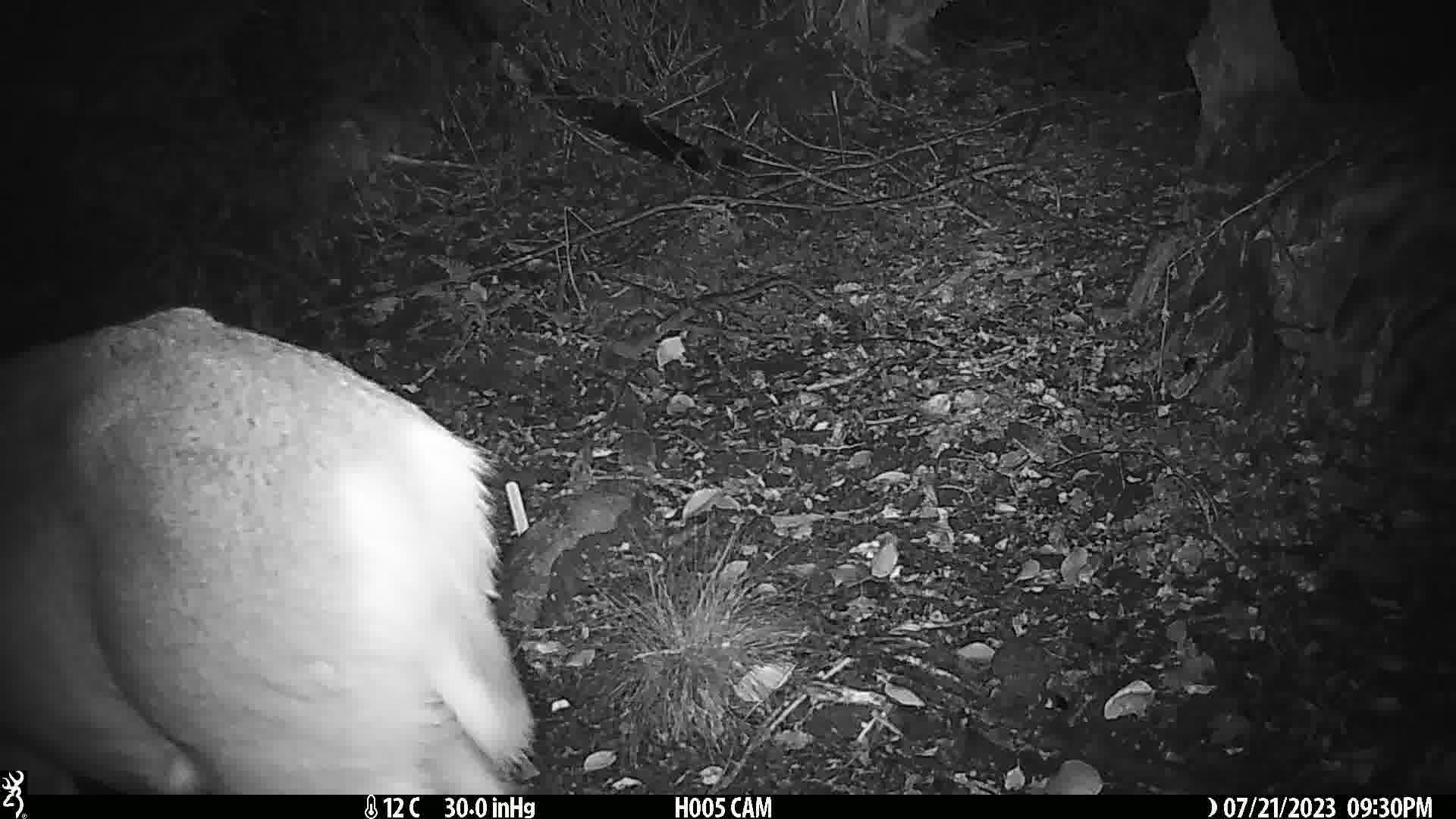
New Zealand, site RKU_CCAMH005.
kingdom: Animalia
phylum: Chordata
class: Mammalia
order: Artiodactyla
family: Cervidae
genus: Odocoileus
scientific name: Odocoileus virginianus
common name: white-tailed deer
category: white tailed deer